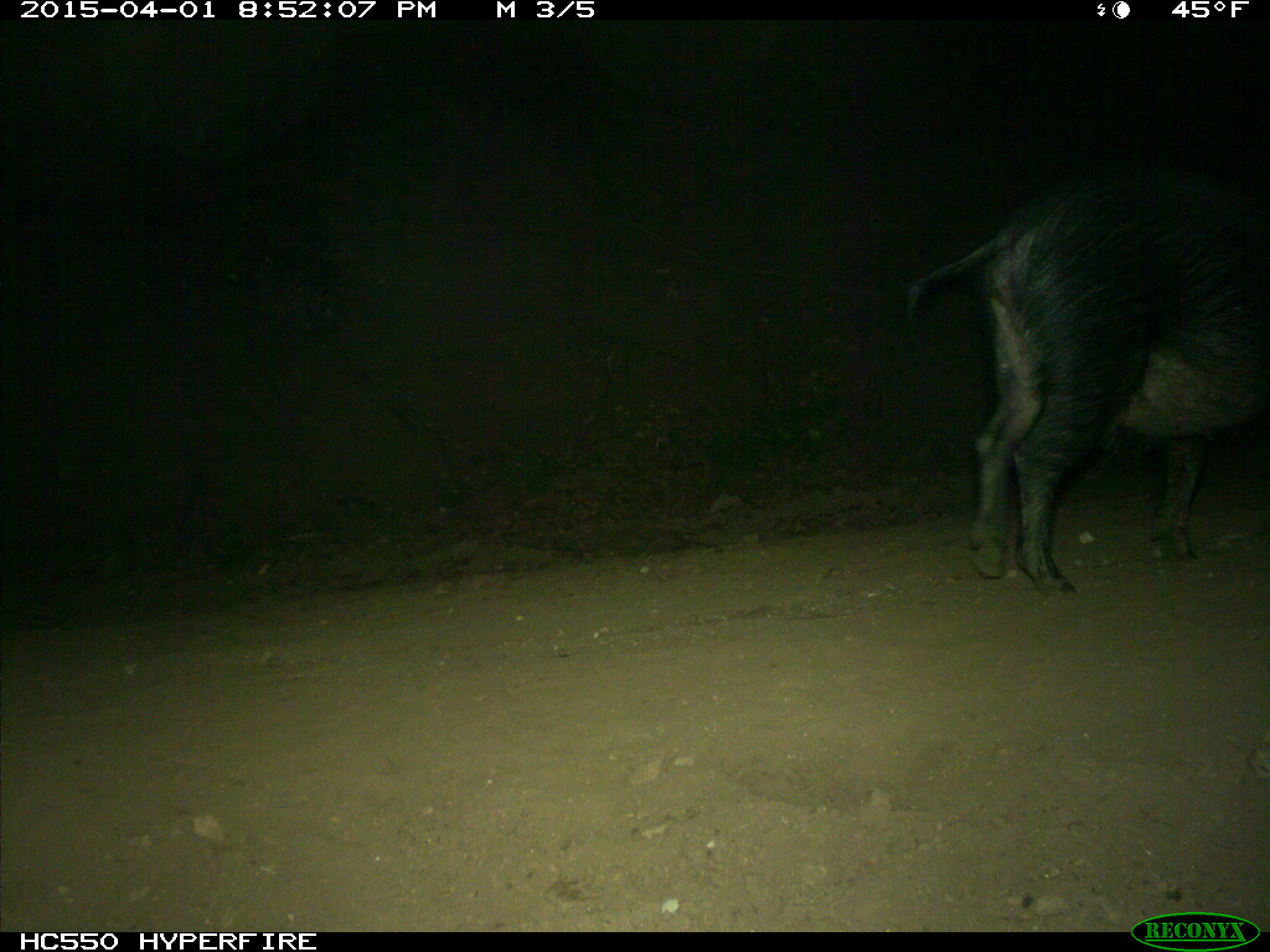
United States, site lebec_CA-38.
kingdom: Animalia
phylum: Chordata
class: Mammalia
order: Artiodactyla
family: Suidae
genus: Sus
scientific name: Sus scrofa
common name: wild boar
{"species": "Sus scrofa (wild boar)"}